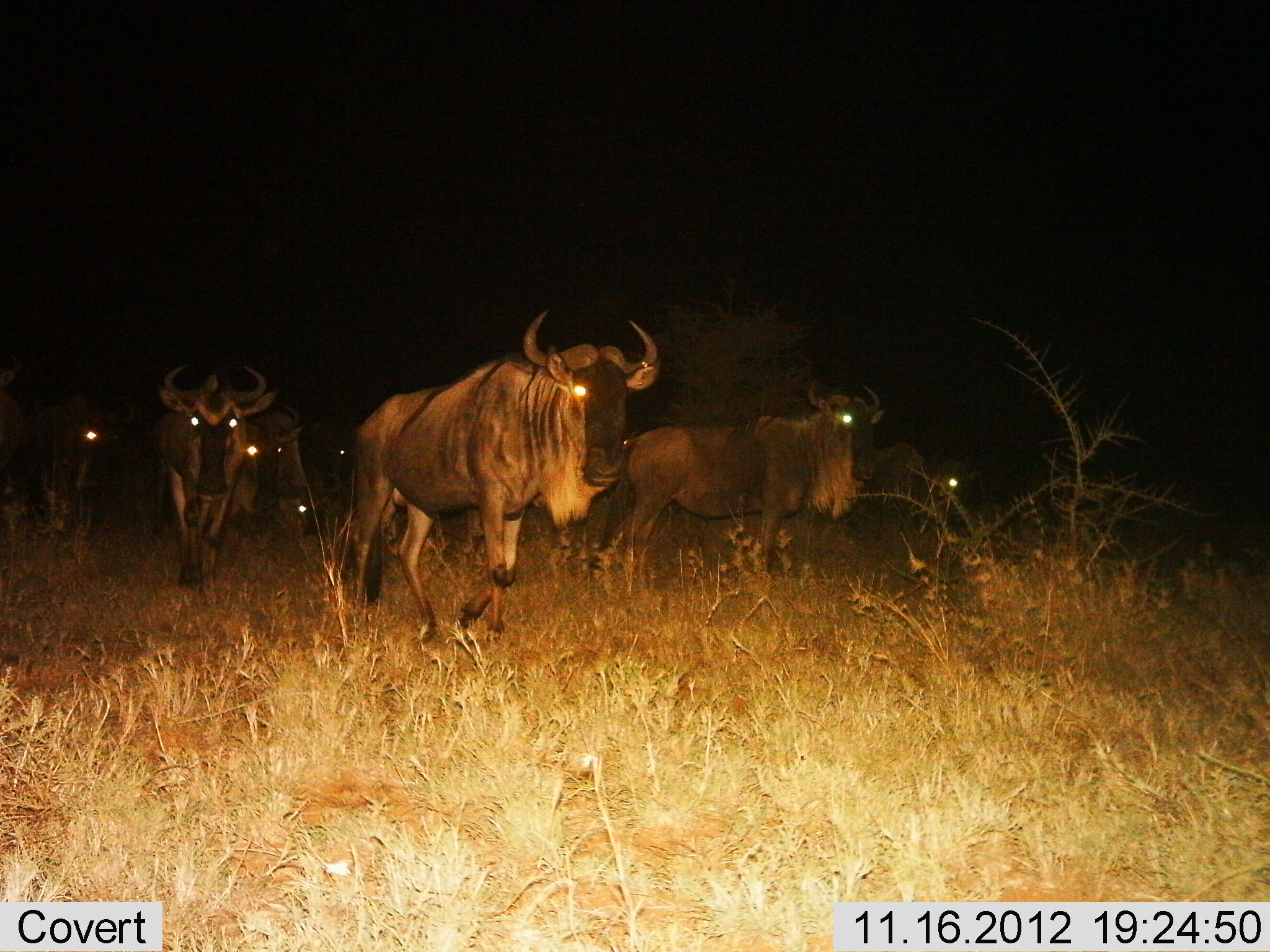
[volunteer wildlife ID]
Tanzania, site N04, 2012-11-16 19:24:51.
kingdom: Animalia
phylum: Chordata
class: Mammalia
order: Artiodactyla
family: Bovidae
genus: Connochaetes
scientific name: Connochaetes taurinus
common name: blue wildebeest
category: wildebeest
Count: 7.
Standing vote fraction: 30%.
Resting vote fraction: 0%.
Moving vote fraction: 100%.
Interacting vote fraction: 0%.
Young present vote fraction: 0%.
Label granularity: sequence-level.